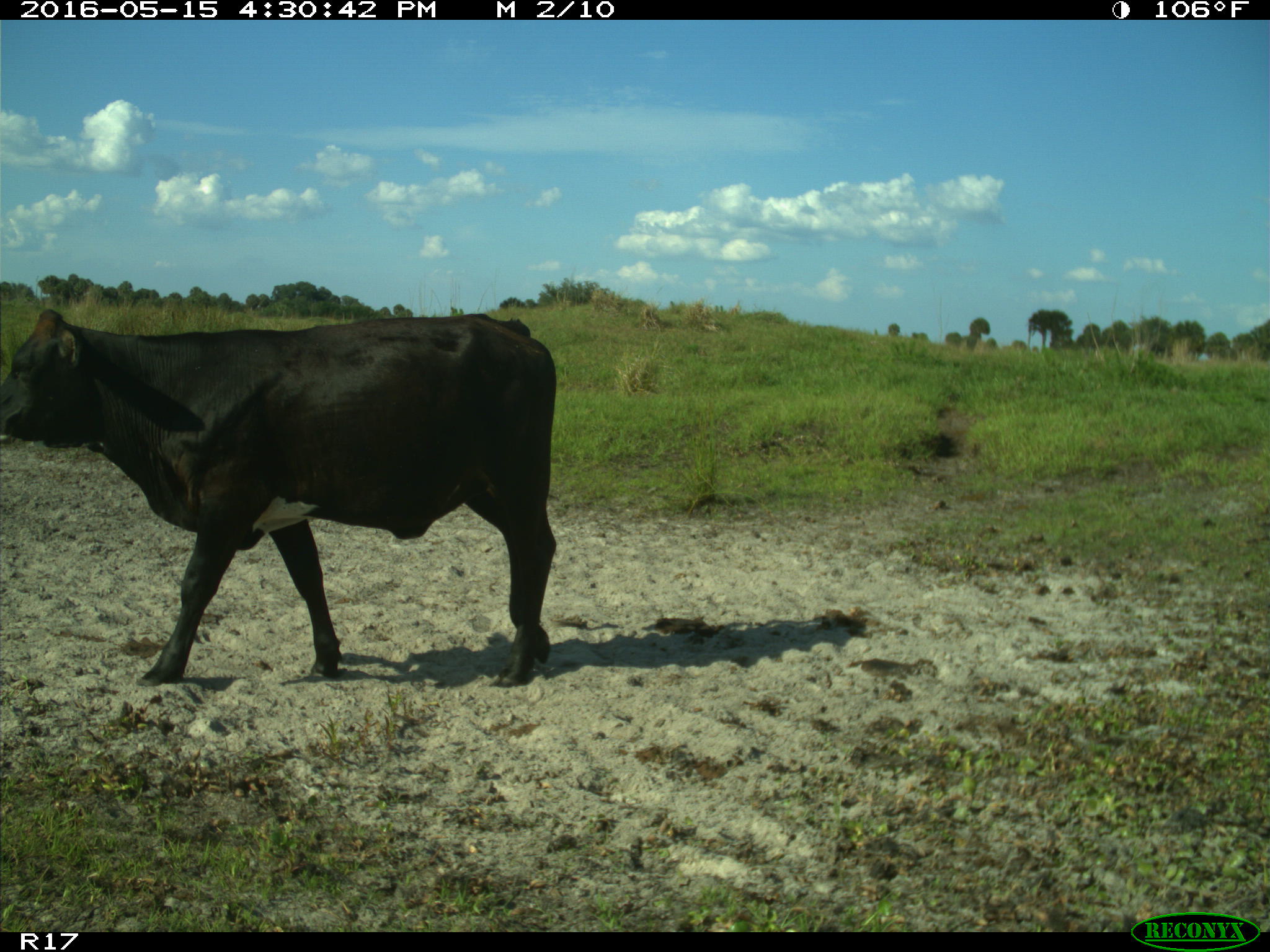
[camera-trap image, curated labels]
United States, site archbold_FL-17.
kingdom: Animalia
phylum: Chordata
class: Mammalia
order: Artiodactyla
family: Bovidae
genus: Bos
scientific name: Bos taurus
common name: domestic cow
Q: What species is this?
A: Bos taurus (domestic cow).